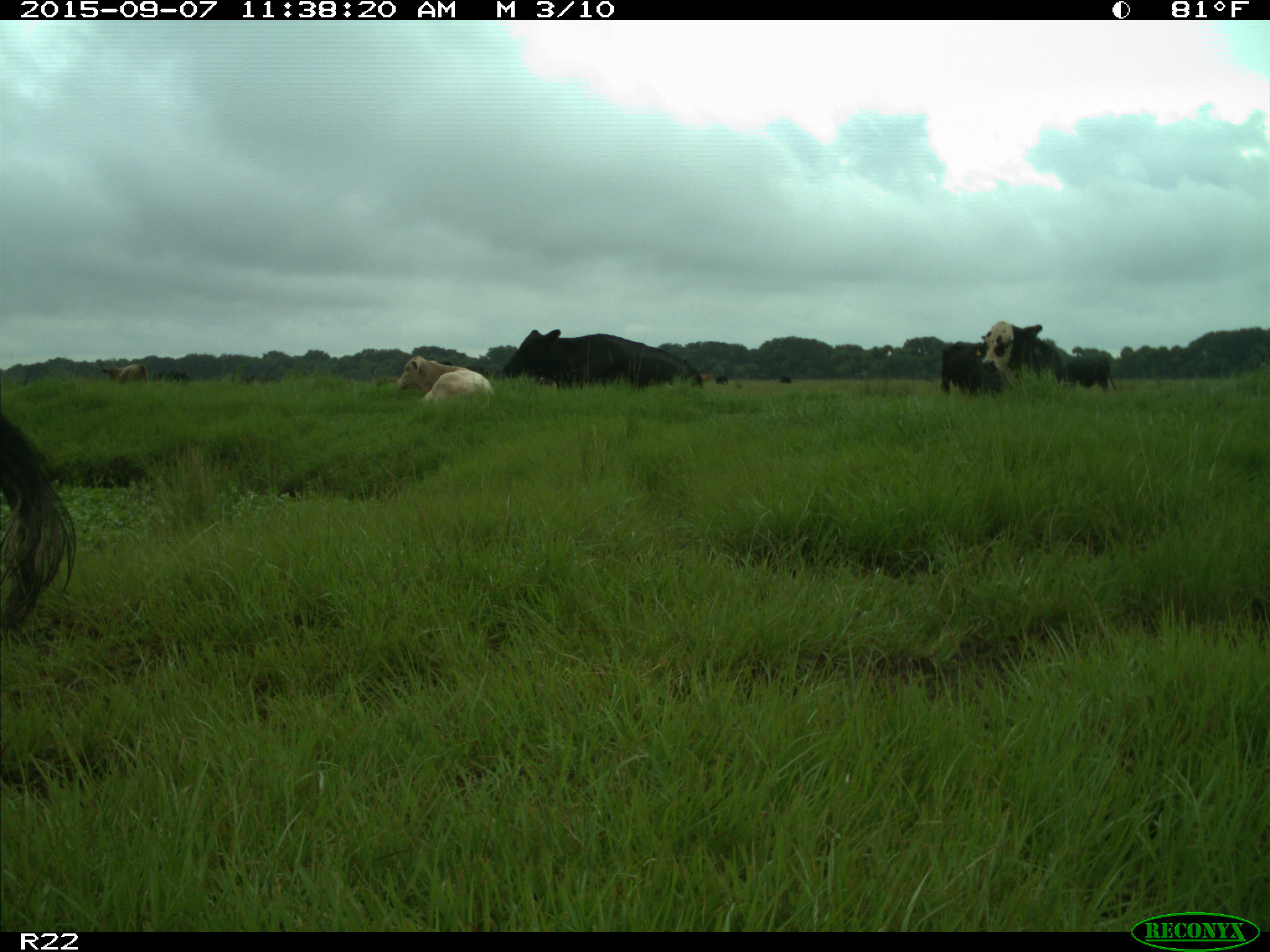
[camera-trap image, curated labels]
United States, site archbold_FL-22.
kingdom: Animalia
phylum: Chordata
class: Mammalia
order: Artiodactyla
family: Bovidae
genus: Bos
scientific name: Bos taurus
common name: domestic cow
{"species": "Bos taurus (domestic cow)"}